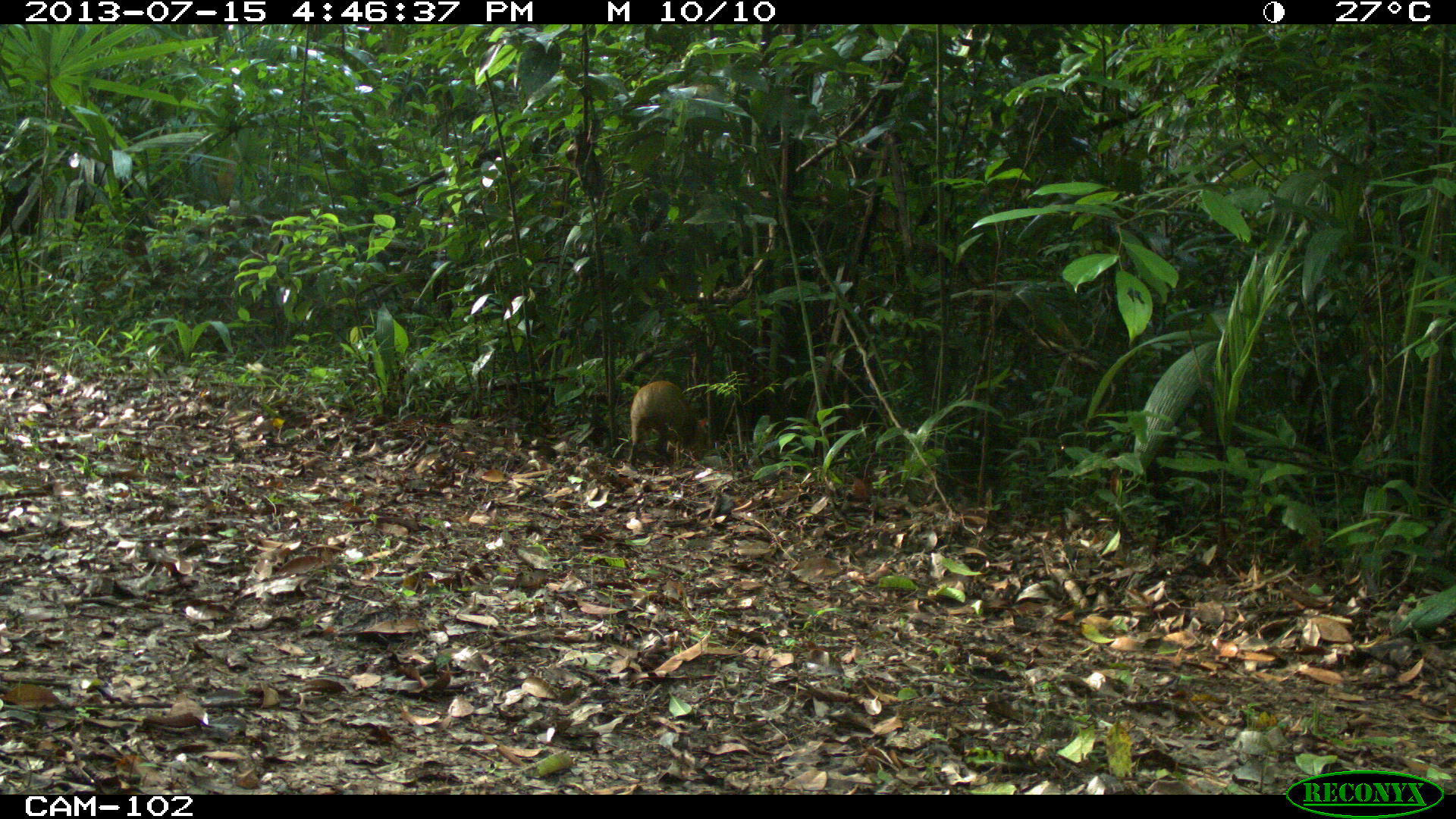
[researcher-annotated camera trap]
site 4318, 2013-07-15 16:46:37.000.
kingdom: Animalia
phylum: Chordata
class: Mammalia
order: Rodentia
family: Dasyproctidae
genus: Dasyprocta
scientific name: Dasyprocta punctata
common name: central american agouti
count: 1